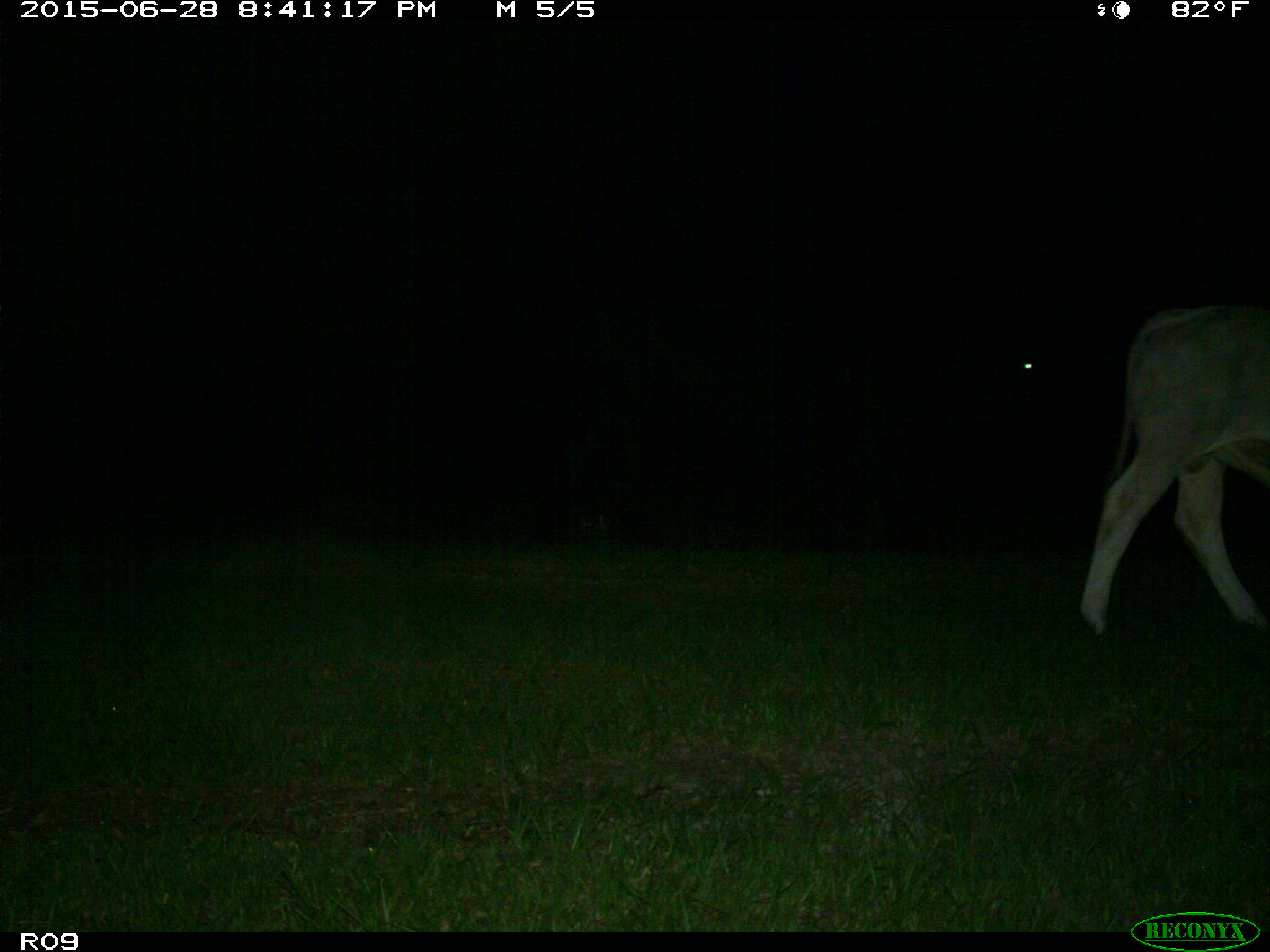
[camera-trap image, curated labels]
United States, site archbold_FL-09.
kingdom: Animalia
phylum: Chordata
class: Mammalia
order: Artiodactyla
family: Bovidae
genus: Bos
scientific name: Bos taurus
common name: domestic cow